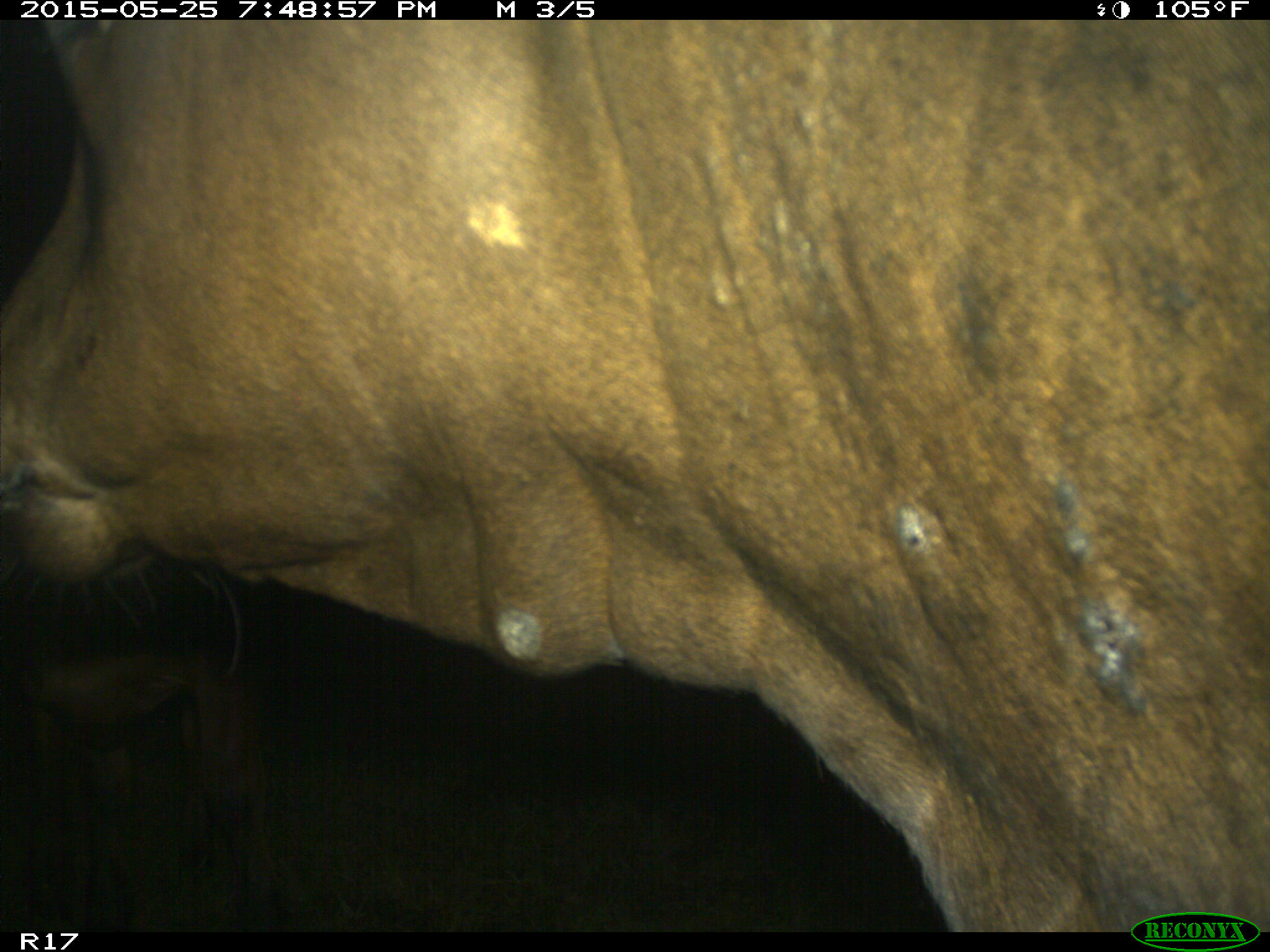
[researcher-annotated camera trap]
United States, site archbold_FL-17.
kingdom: Animalia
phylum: Chordata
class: Mammalia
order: Artiodactyla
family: Bovidae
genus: Bos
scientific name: Bos taurus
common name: domestic cow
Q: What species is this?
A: Bos taurus (domestic cow).